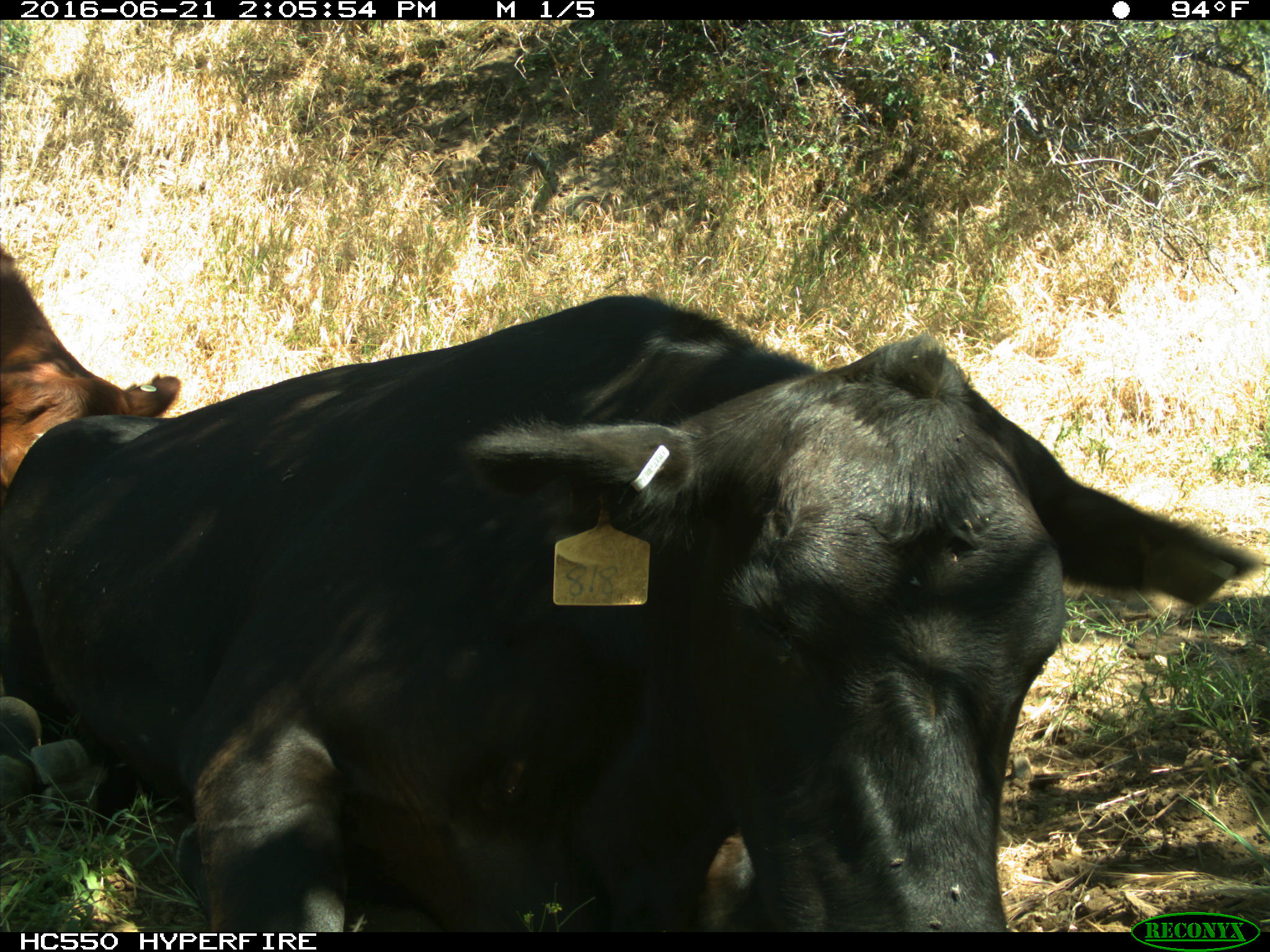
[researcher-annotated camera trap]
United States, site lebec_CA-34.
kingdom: Animalia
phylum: Chordata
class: Mammalia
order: Artiodactyla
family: Bovidae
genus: Bos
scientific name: Bos taurus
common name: domestic cow